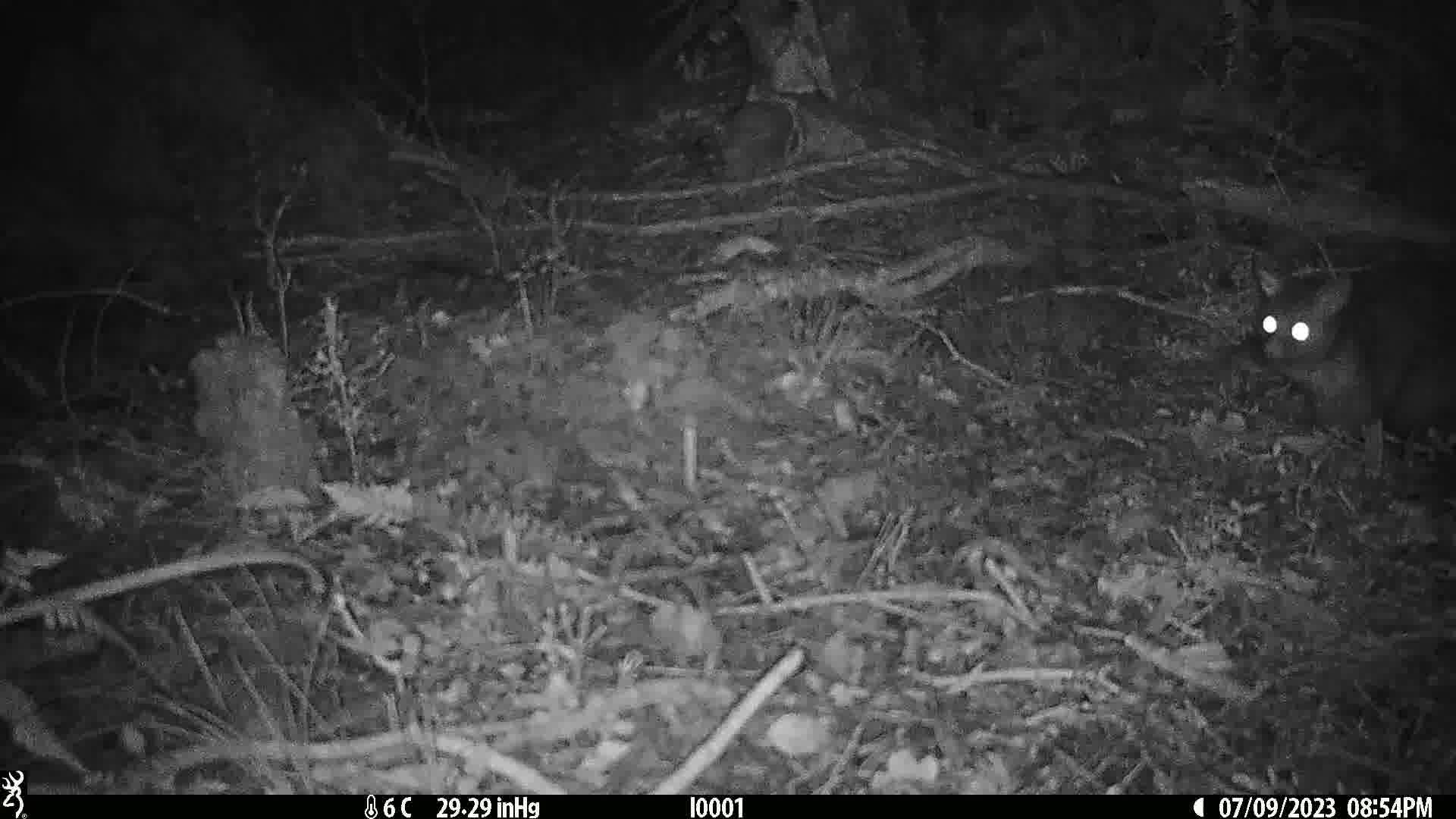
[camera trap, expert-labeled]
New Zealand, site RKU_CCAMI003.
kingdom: Animalia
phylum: Chordata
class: Mammalia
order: Diprotodontia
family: Phalangeridae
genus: Trichosurus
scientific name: Trichosurus vulpecula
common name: common brushtail possum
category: possum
Possum (common brushtail possum) (Trichosurus vulpecula).